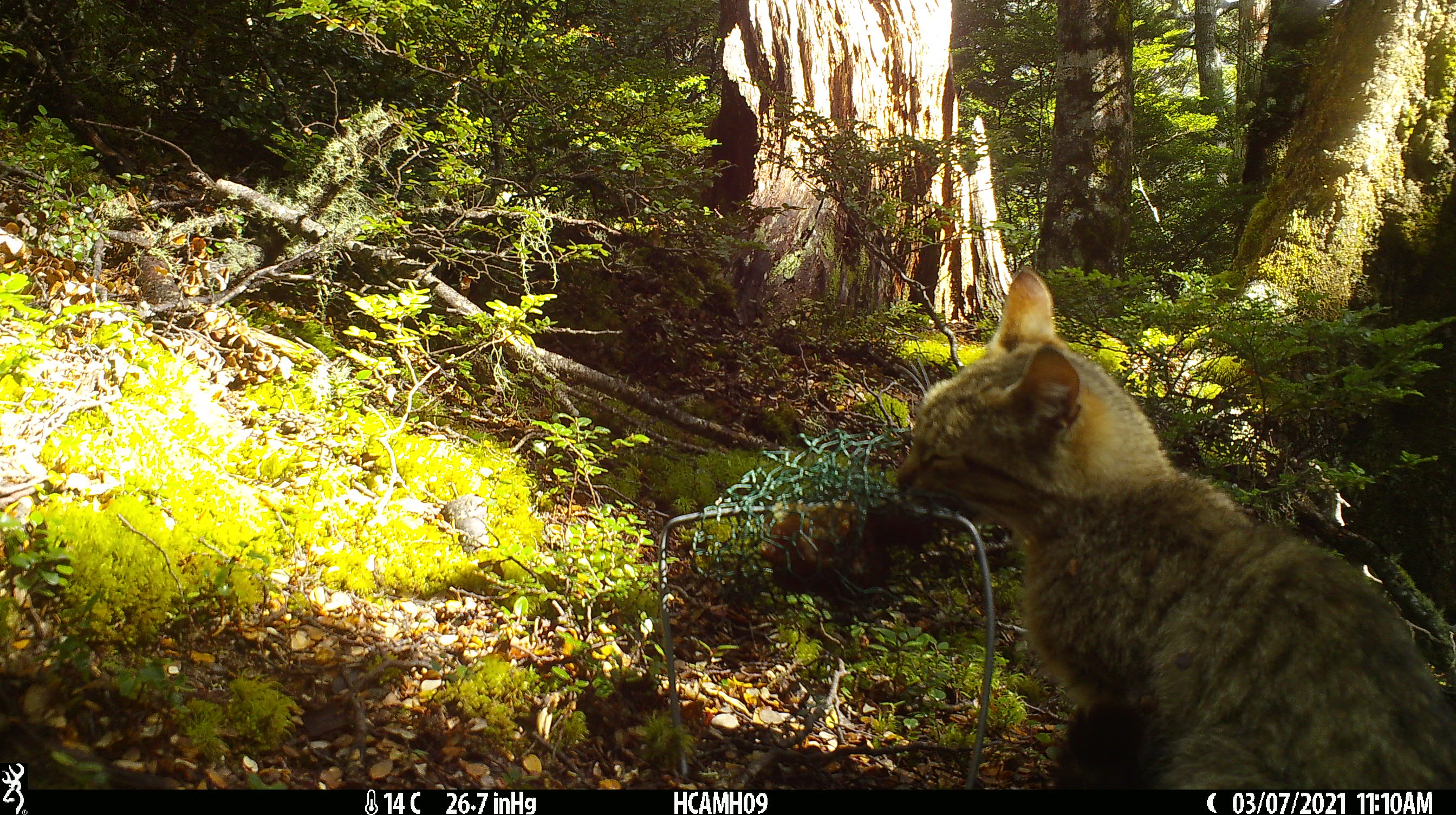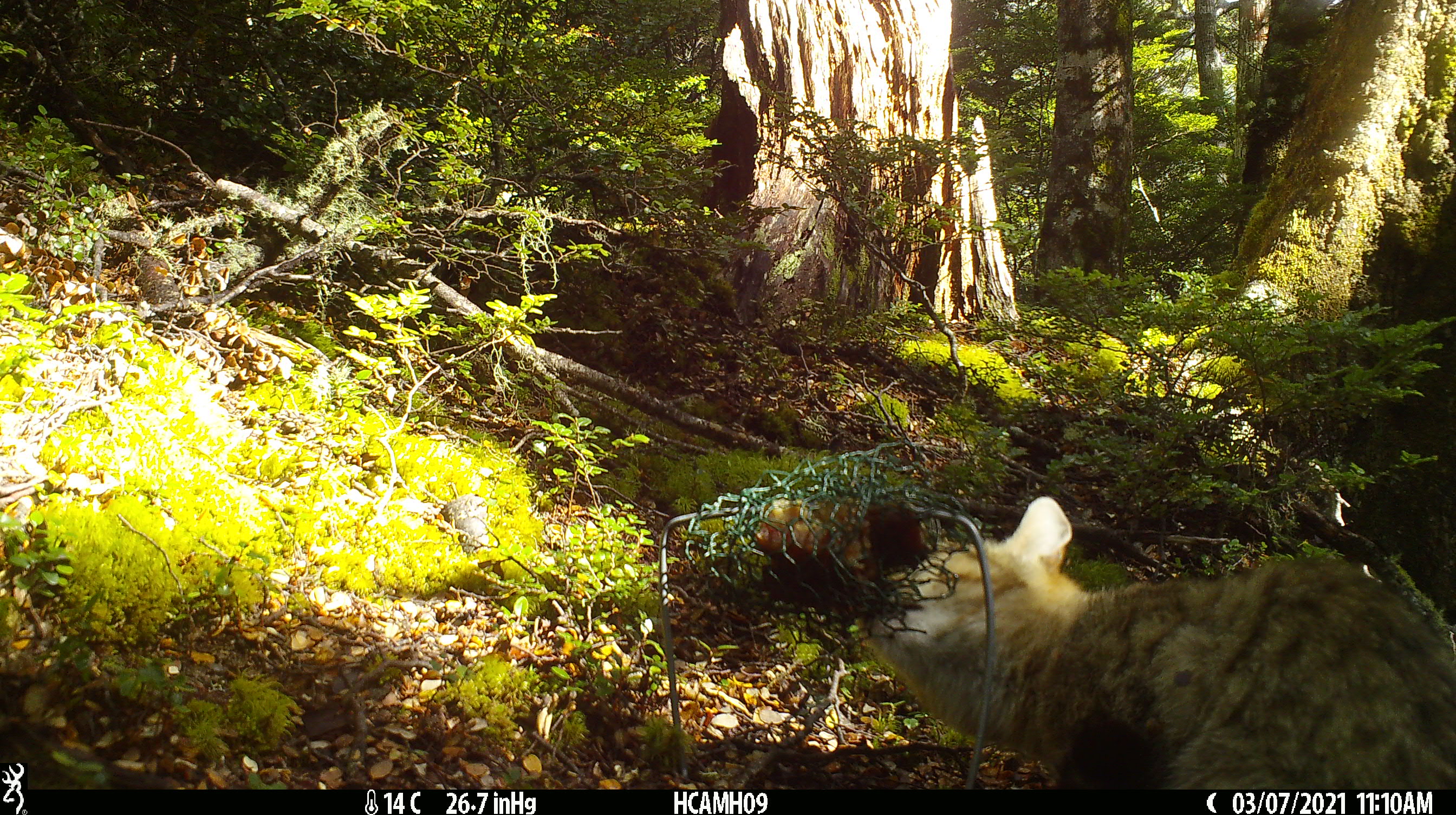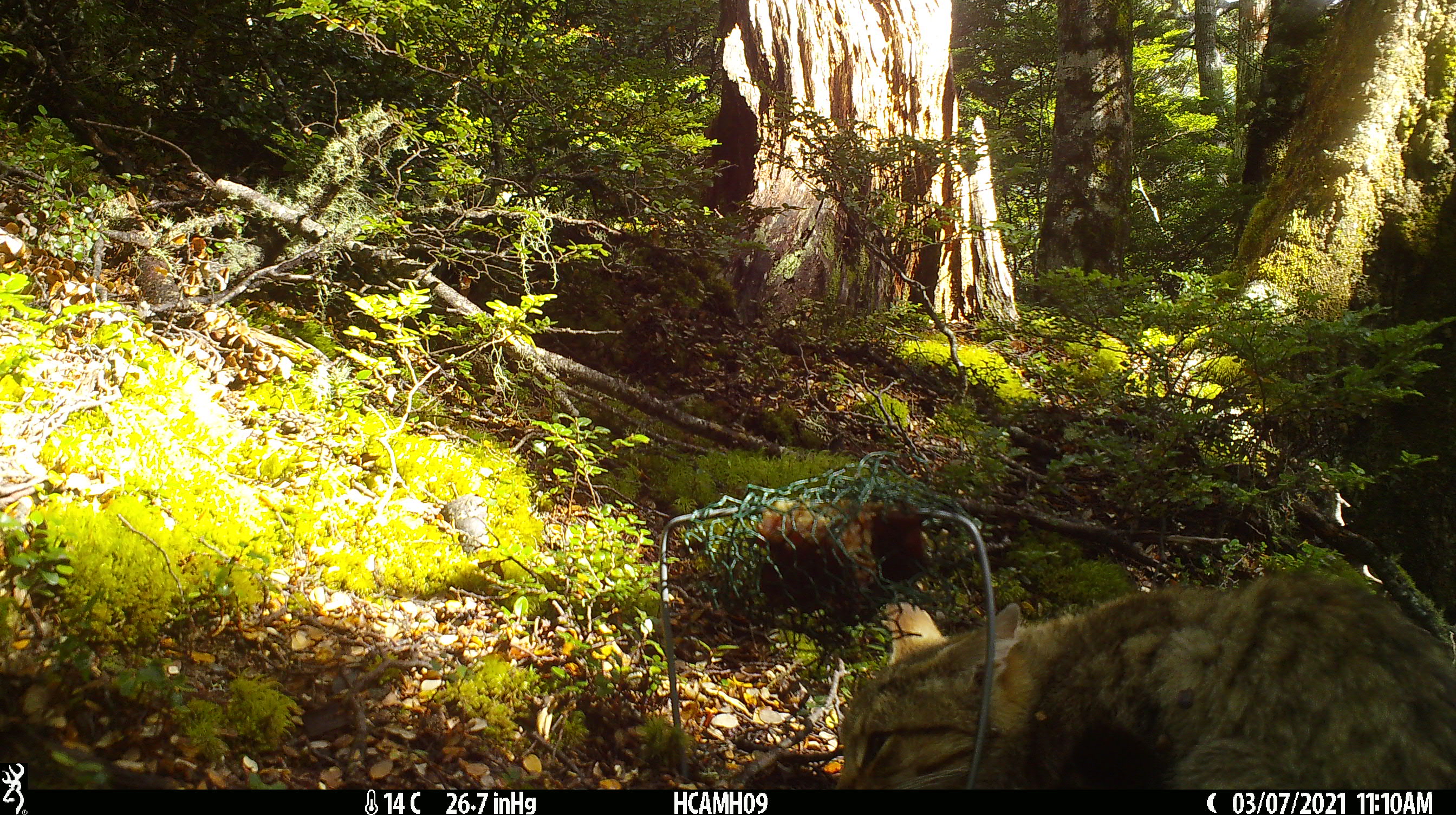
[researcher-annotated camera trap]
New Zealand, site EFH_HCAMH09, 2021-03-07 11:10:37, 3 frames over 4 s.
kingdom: Animalia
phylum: Chordata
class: Mammalia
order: Carnivora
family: Felidae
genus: Felis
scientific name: Felis catus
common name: domestic cat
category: cat